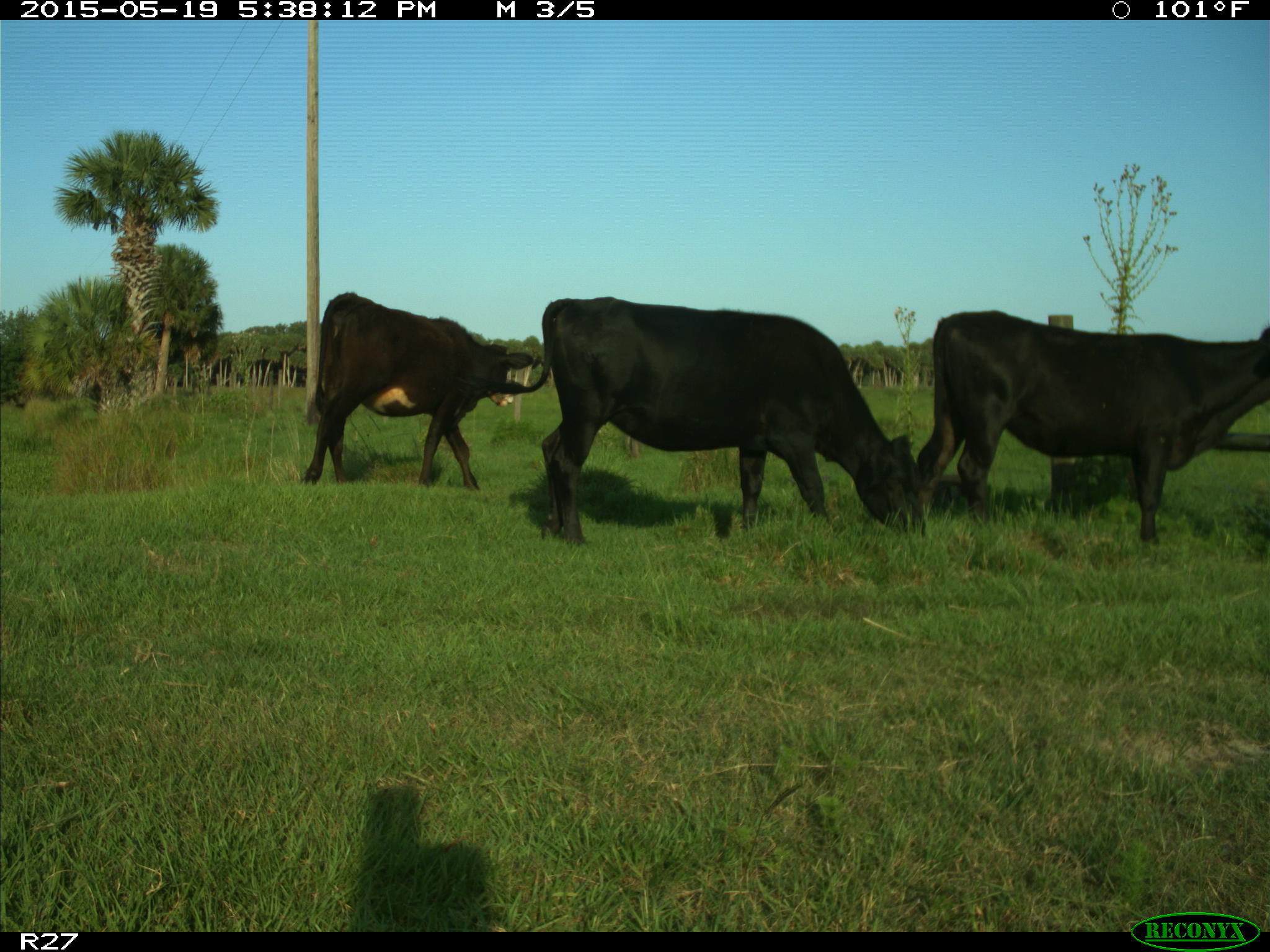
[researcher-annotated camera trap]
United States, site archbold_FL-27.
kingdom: Animalia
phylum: Chordata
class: Mammalia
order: Artiodactyla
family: Bovidae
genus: Bos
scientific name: Bos taurus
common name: domestic cow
Bos taurus (domestic cow).